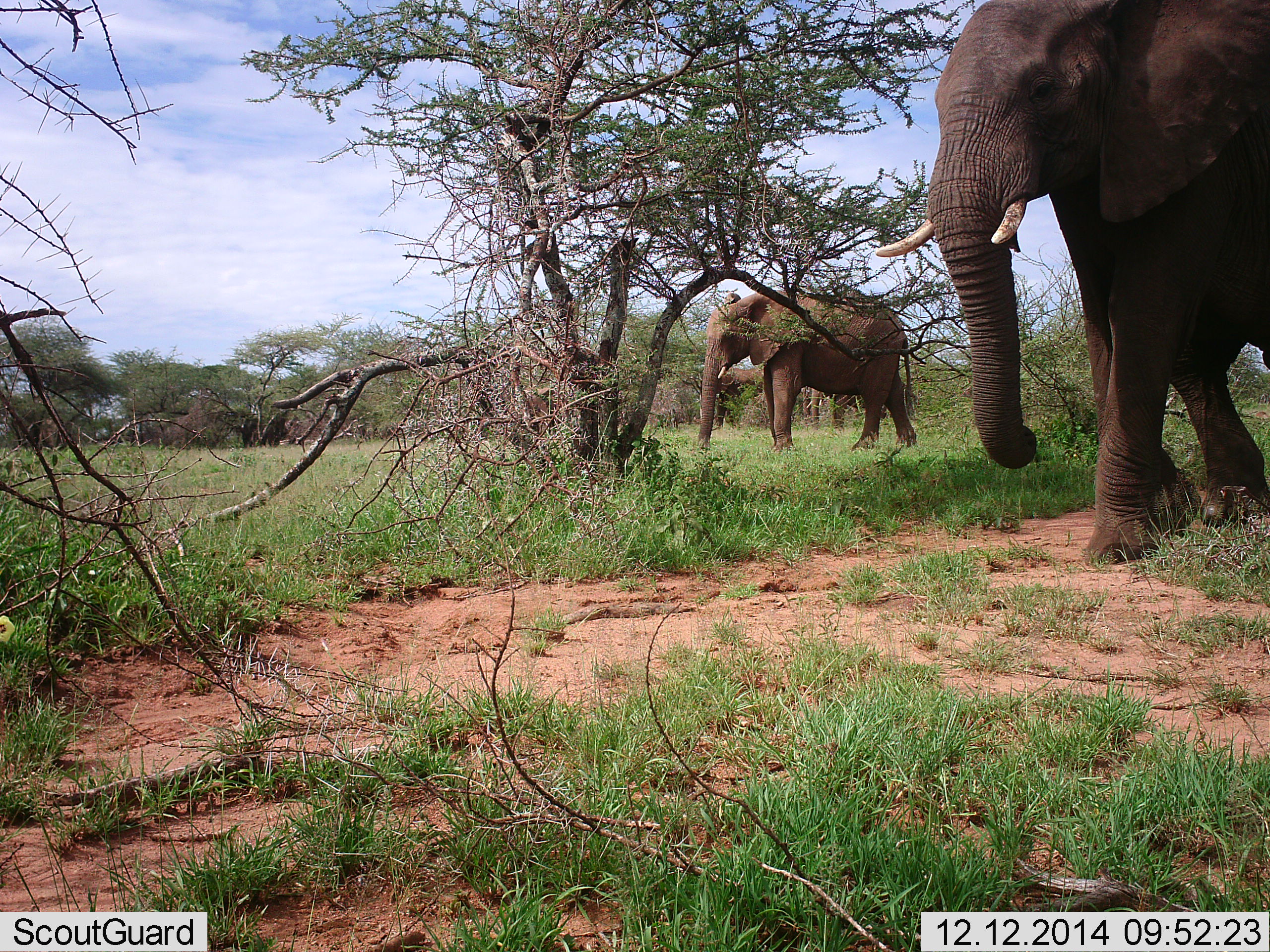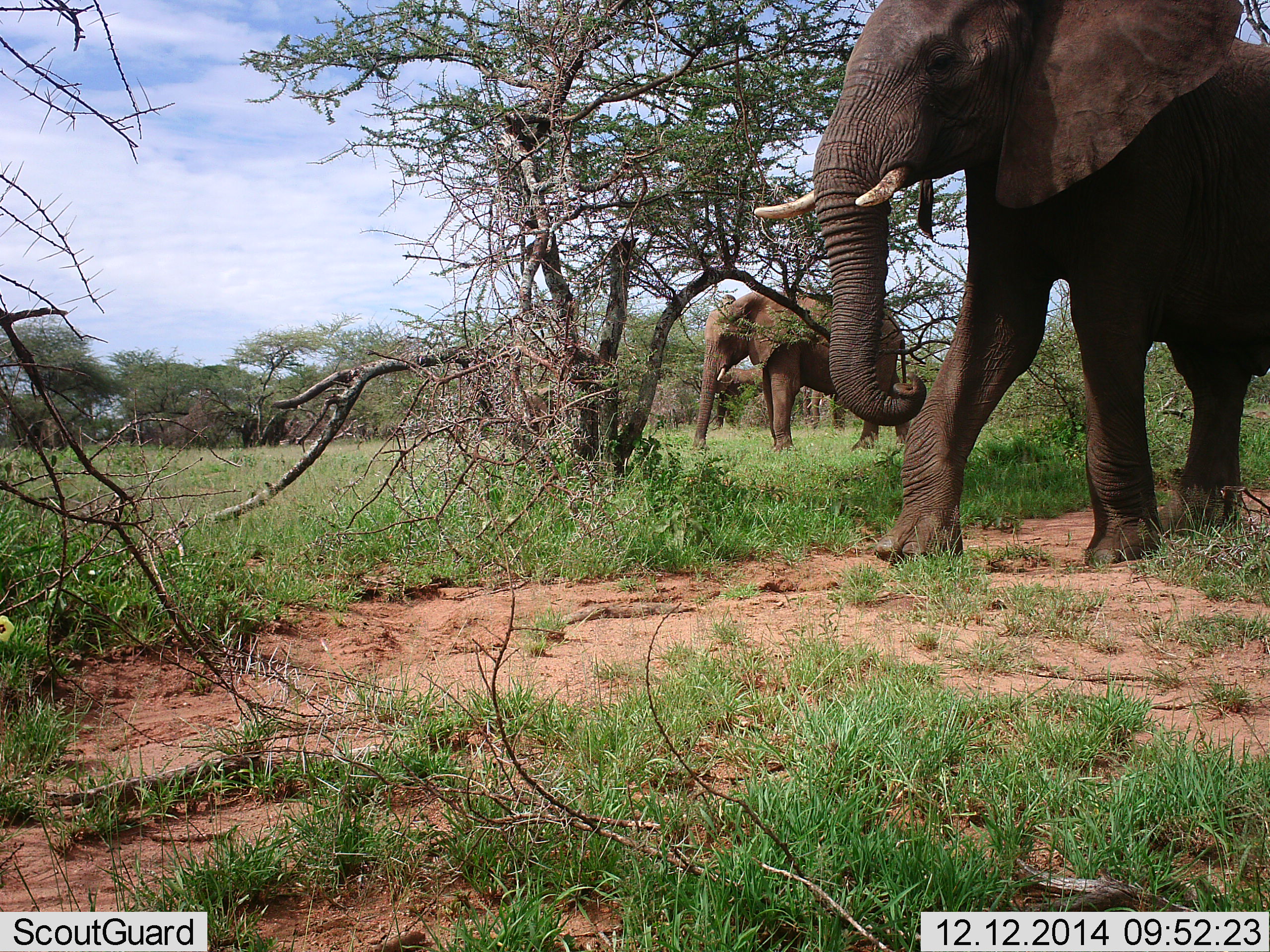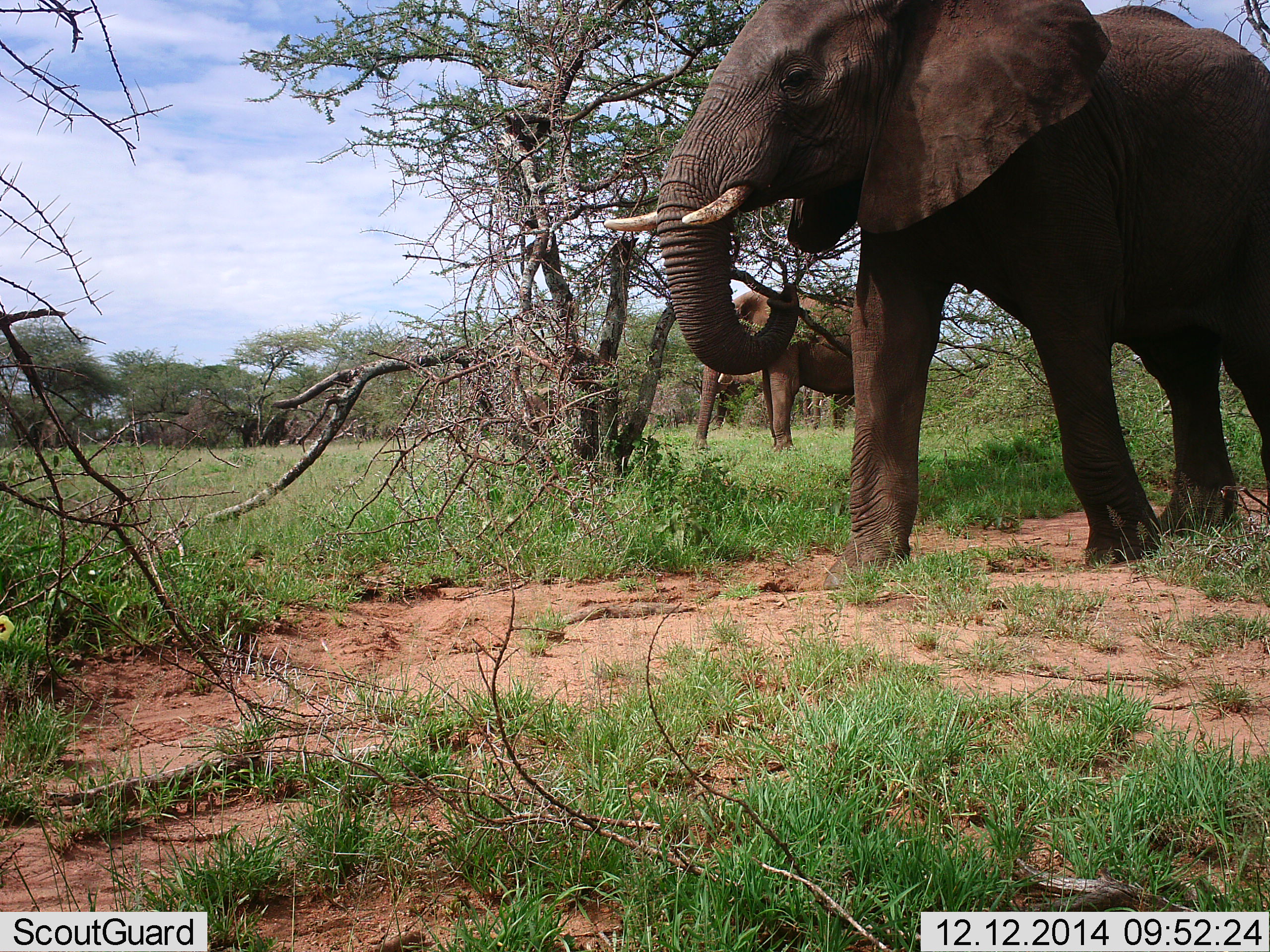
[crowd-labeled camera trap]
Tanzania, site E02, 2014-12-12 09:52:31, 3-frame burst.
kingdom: Animalia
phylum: Chordata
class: Mammalia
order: Proboscidea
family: Elephantidae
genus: Loxodonta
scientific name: Loxodonta africana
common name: african bush elephant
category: elephant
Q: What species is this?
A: Elephant (african bush elephant) (Loxodonta africana).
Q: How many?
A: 4.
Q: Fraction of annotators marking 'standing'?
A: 60%.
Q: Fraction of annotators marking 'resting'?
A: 0%.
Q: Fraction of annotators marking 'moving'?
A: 100%.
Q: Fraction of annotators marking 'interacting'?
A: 0%.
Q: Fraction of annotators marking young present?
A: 0%.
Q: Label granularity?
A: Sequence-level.